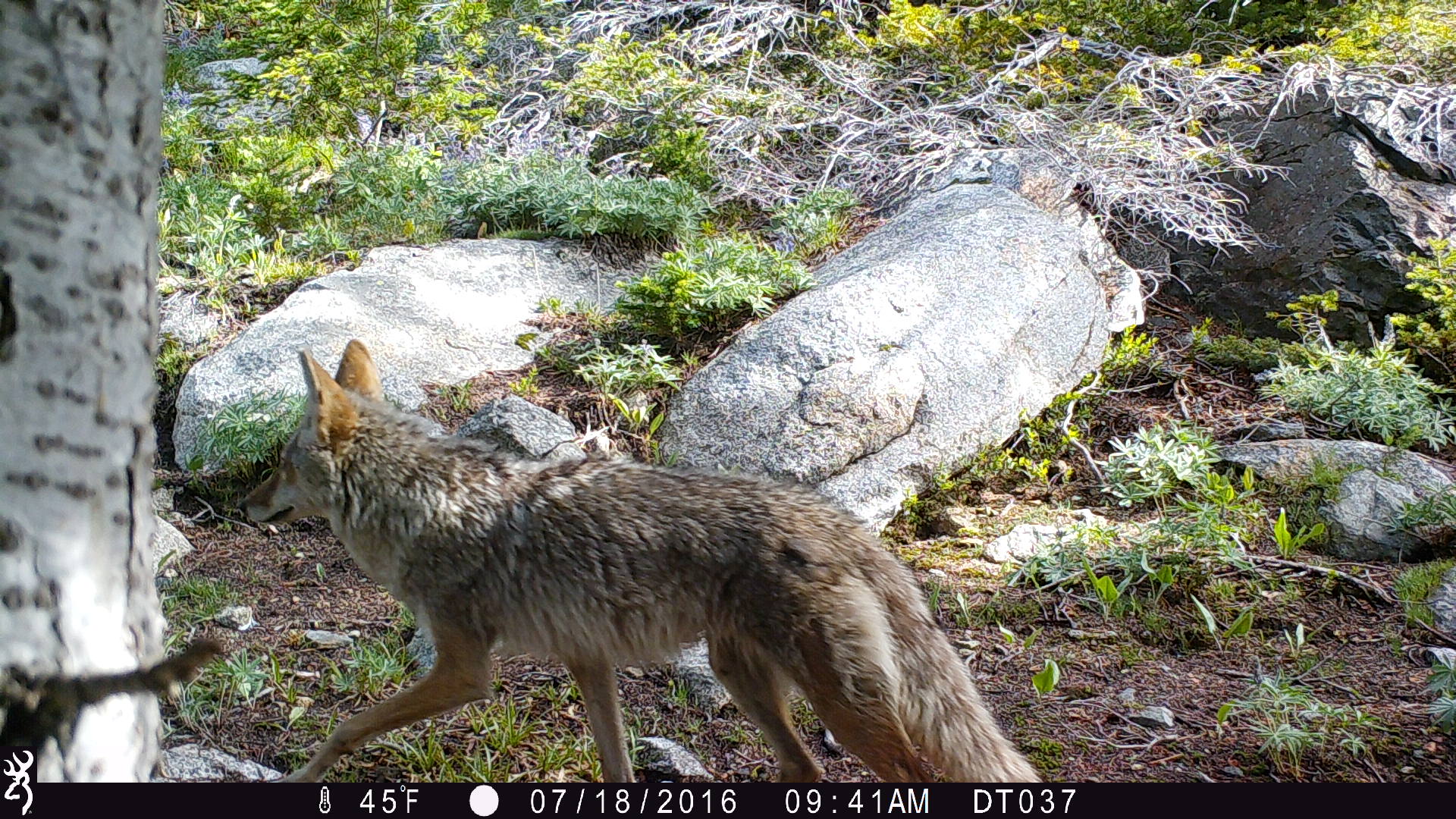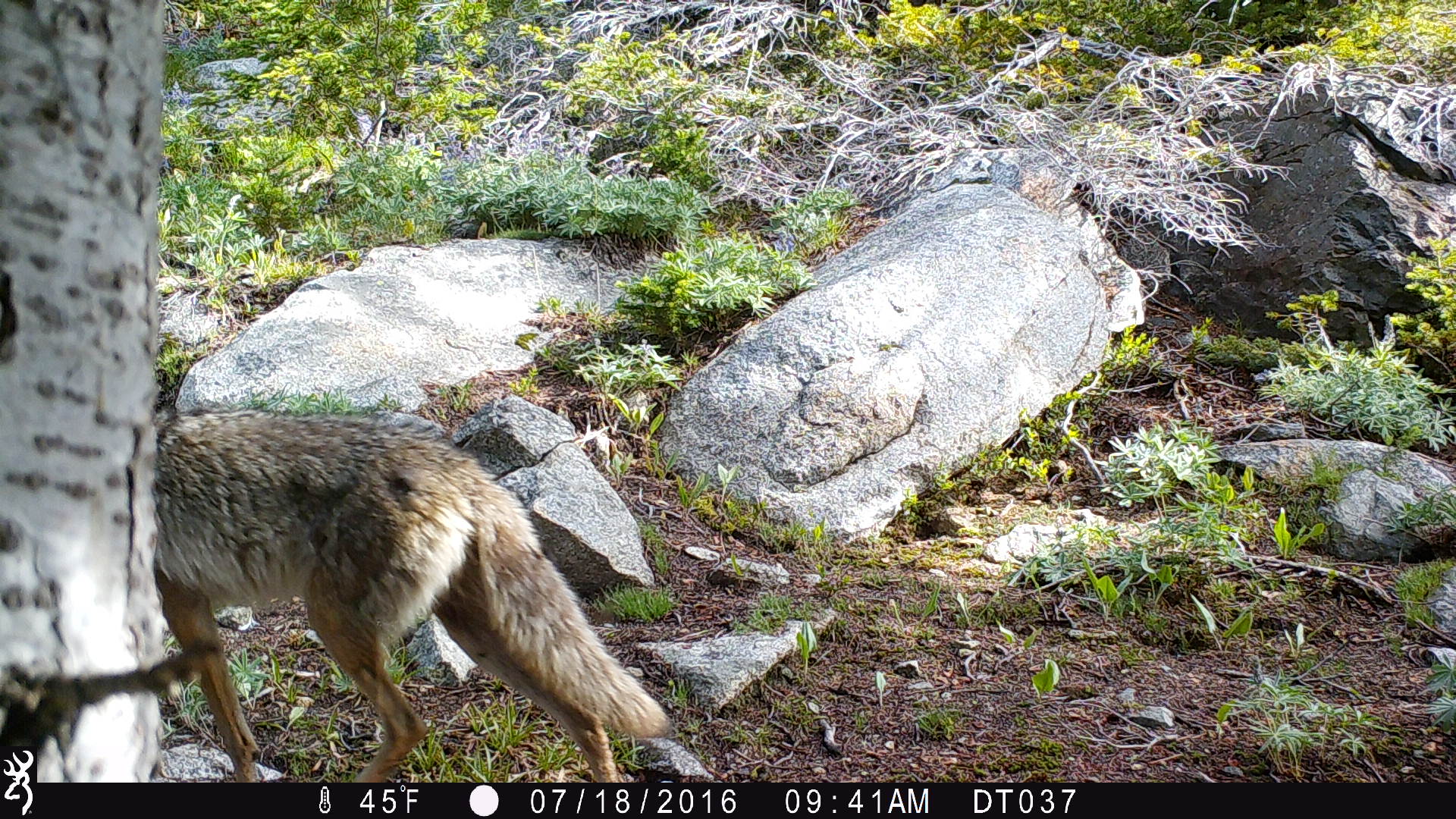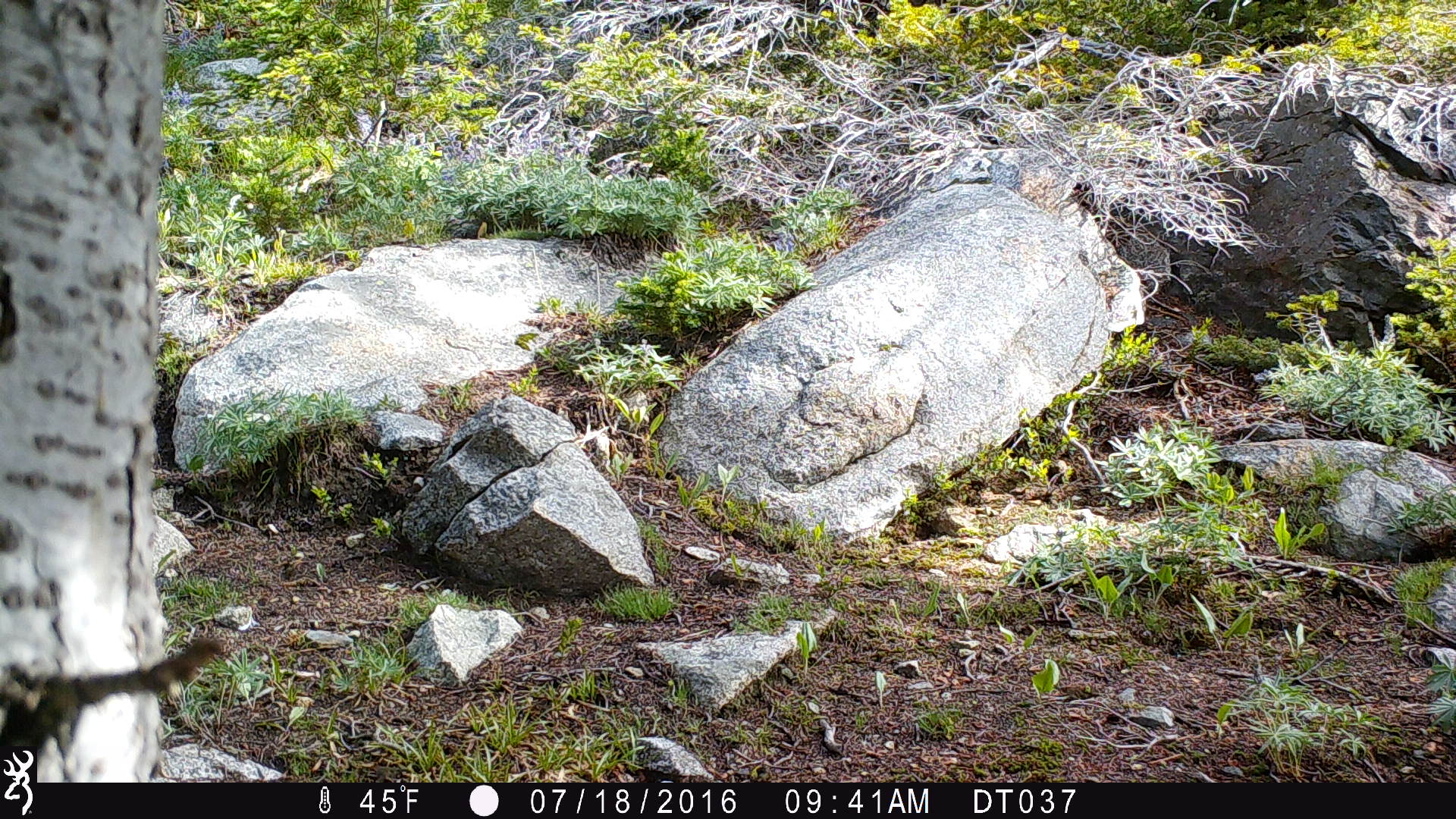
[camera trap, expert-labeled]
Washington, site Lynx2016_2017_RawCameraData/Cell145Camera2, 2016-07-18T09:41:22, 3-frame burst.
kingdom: Animalia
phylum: Chordata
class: Mammalia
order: Carnivora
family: Canidae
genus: Canis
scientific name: Canis latrans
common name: coyote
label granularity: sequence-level